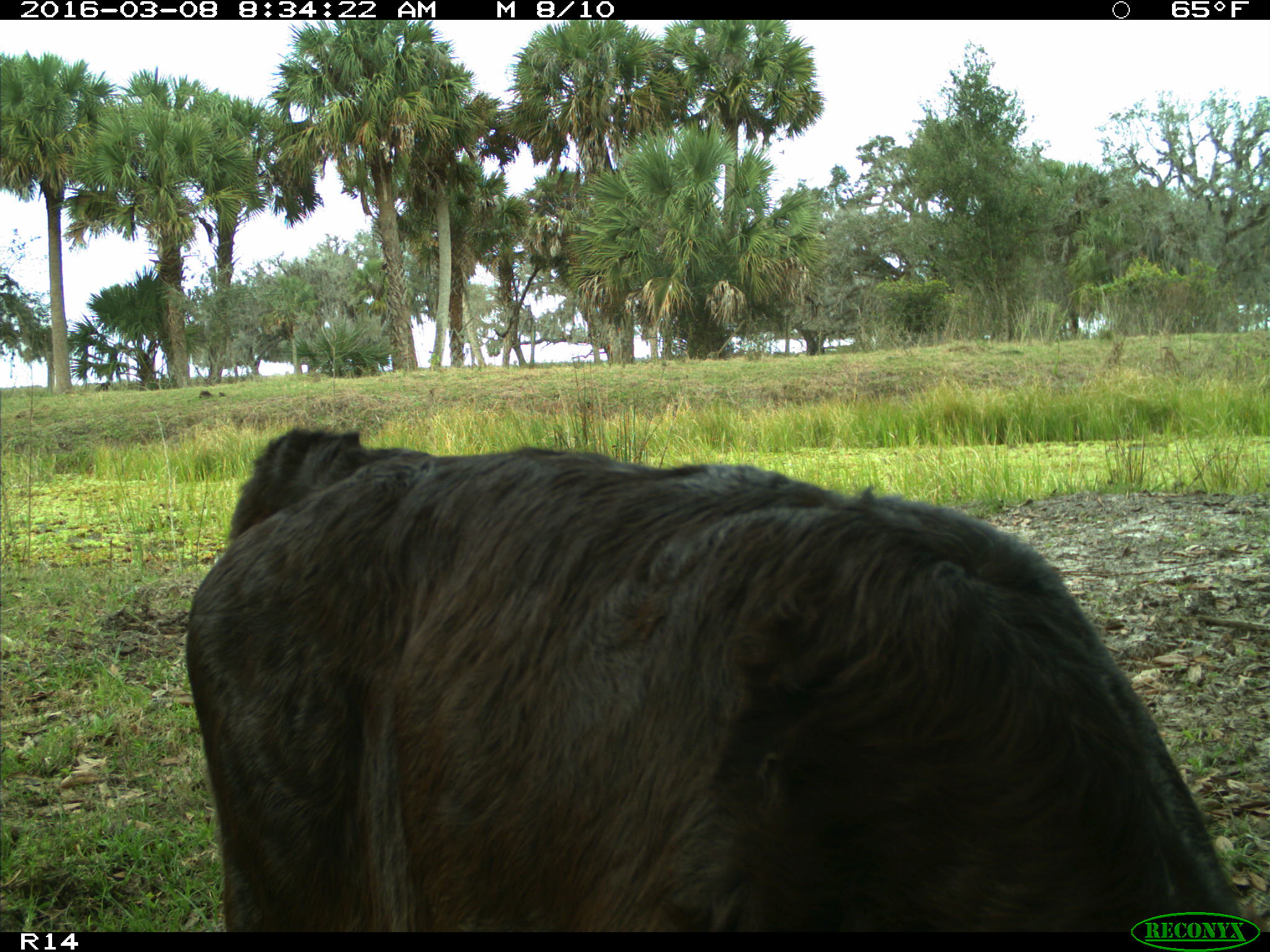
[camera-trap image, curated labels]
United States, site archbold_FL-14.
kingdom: Animalia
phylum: Chordata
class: Mammalia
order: Artiodactyla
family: Bovidae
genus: Bos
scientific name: Bos taurus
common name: domestic cow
Bos taurus (domestic cow).